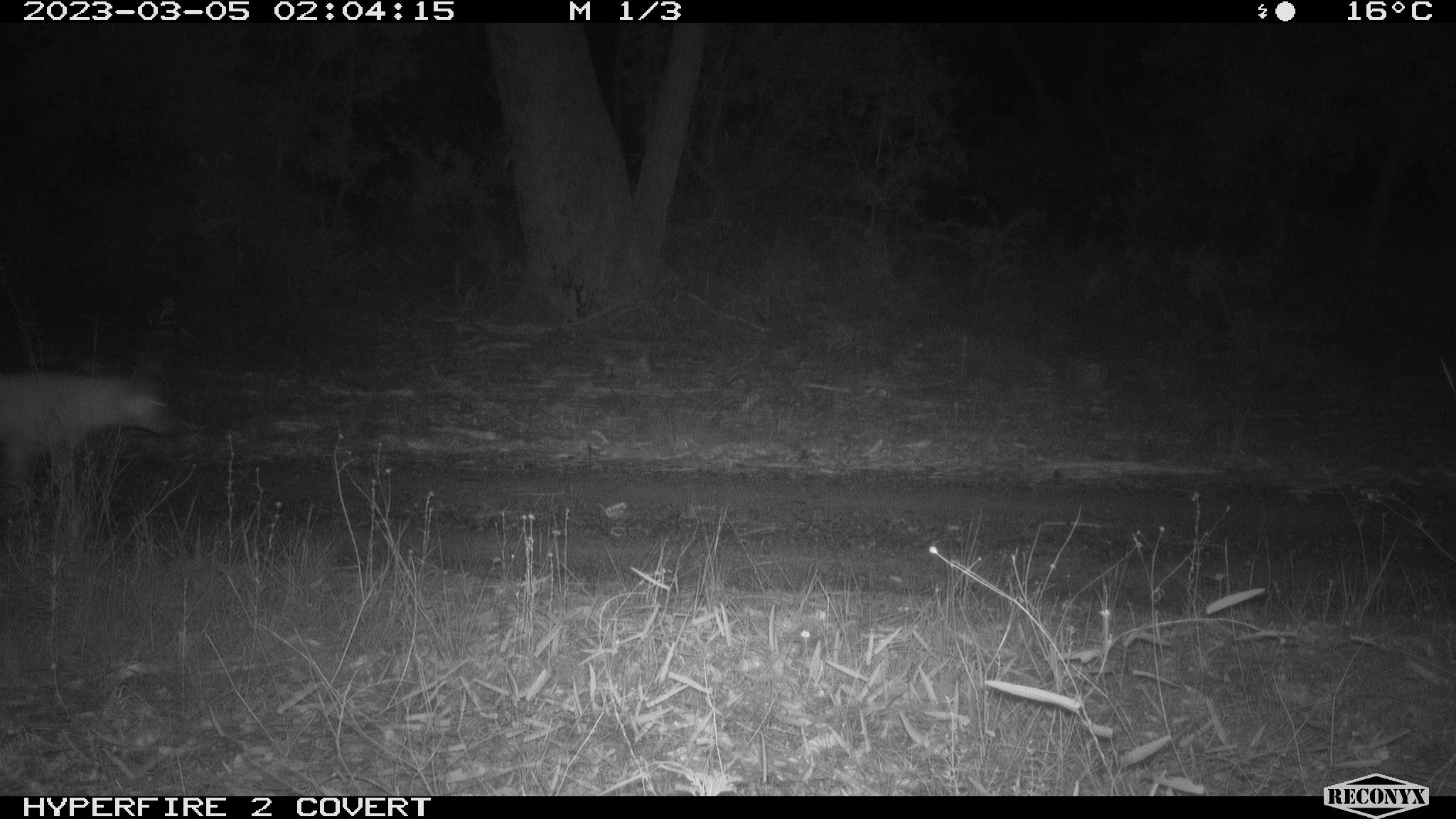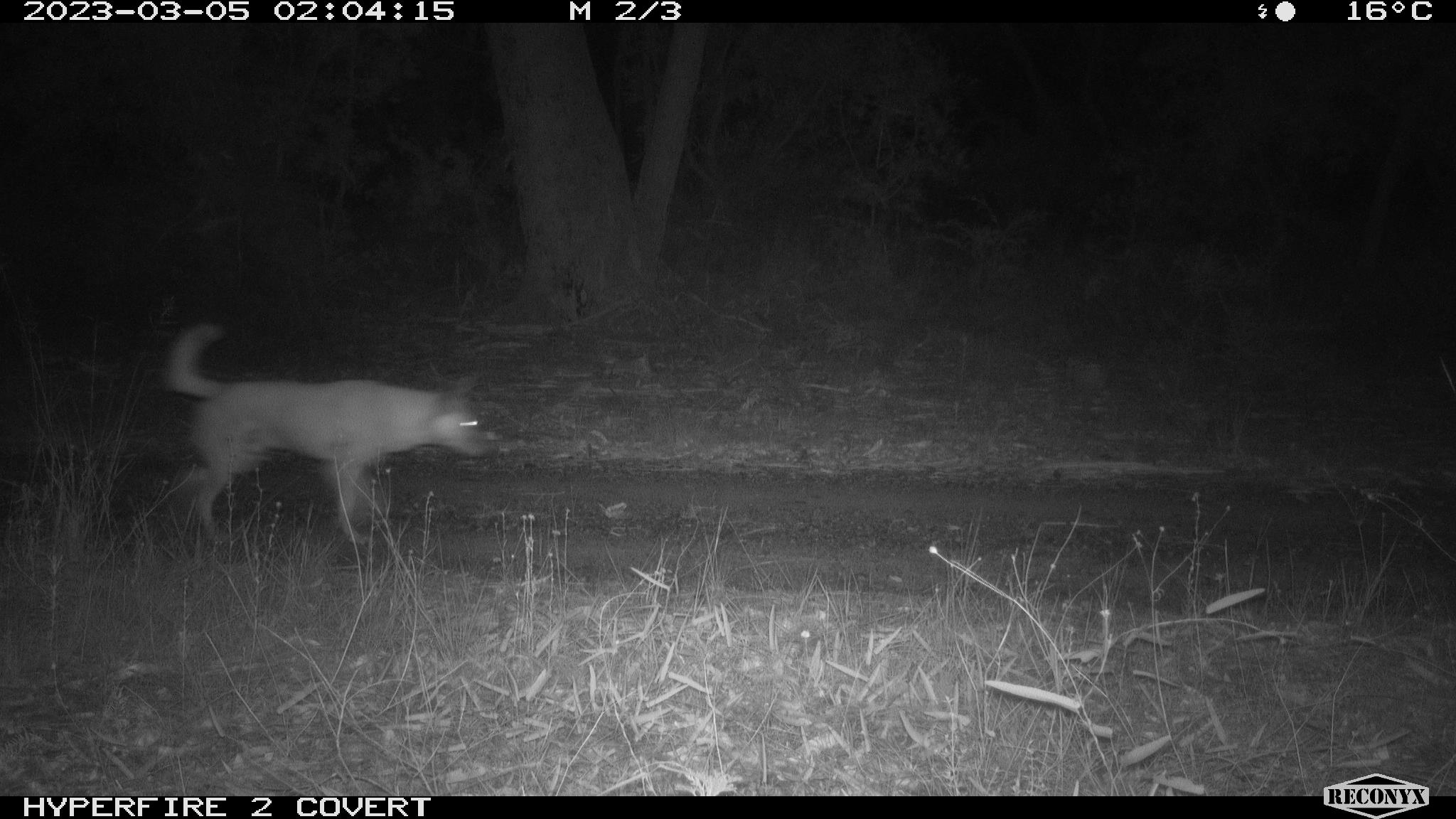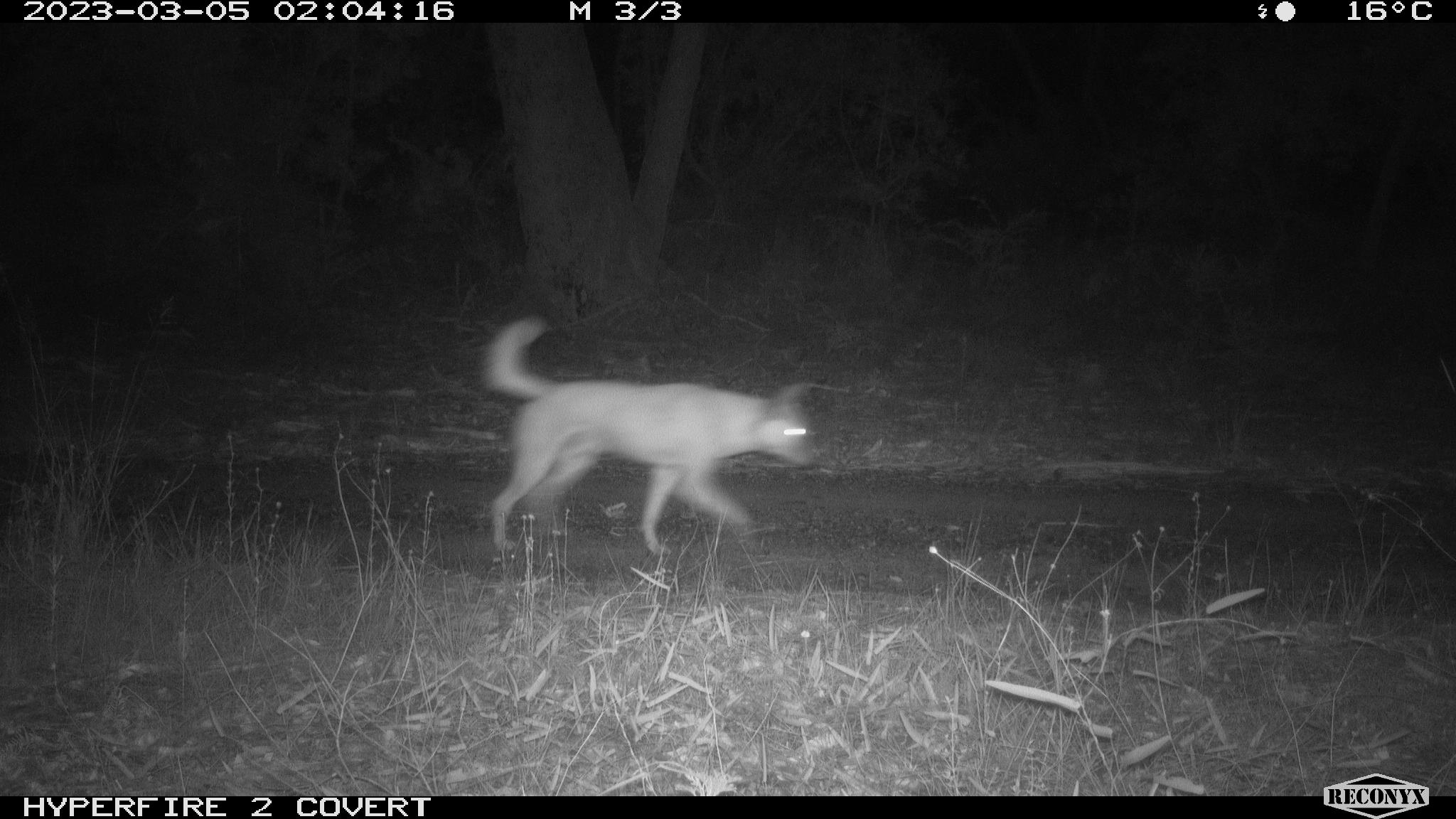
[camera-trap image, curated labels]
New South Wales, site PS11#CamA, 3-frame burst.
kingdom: Animalia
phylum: Chordata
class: Mammalia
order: Carnivora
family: Canidae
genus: Canis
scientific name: Canis familiaris dingo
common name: dingo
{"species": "dingo (Canis familiaris dingo)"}